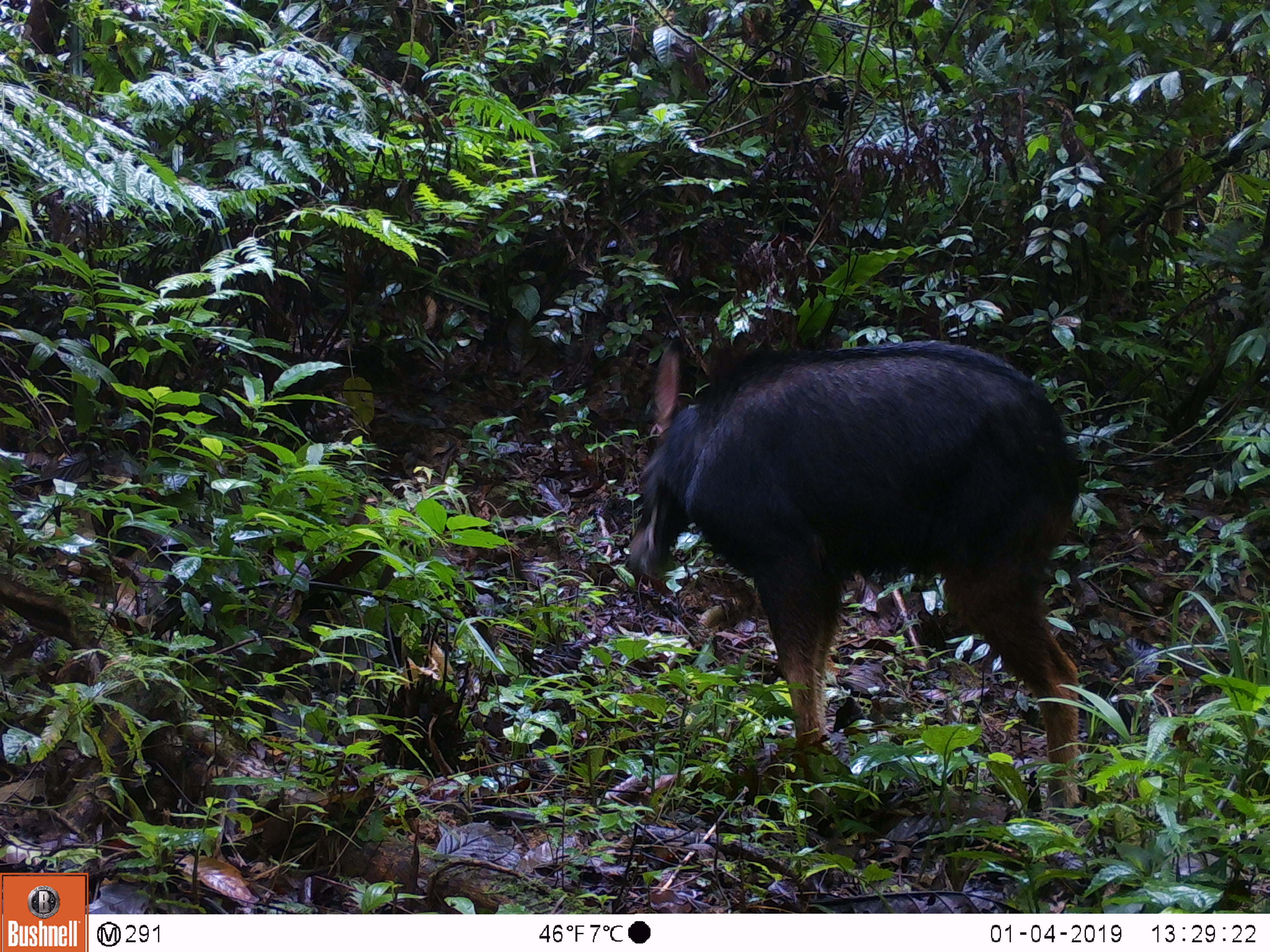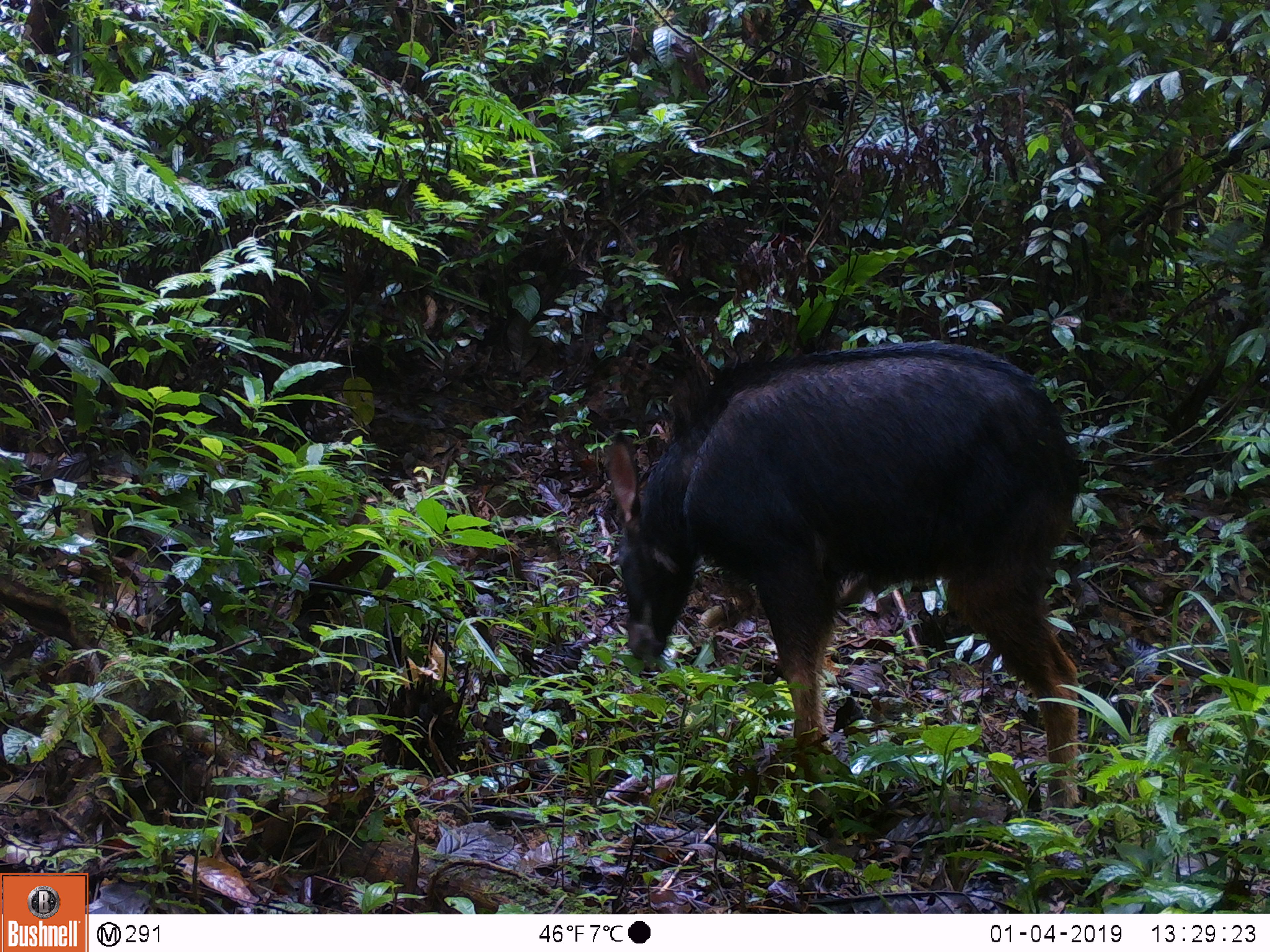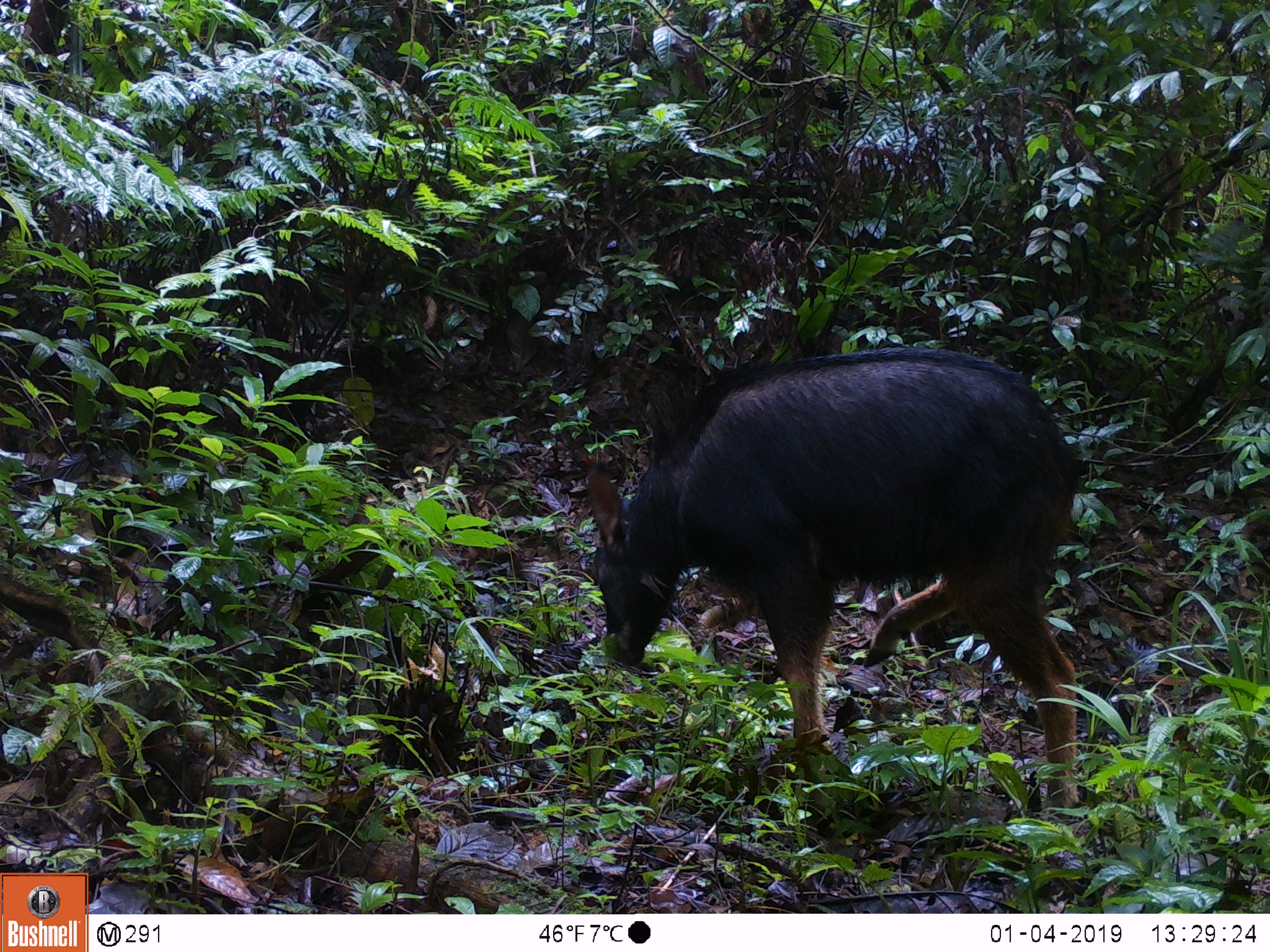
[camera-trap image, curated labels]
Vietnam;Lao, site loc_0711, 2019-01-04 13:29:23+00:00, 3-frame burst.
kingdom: Animalia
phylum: Chordata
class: Mammalia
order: Artiodactyla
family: Bovidae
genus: Capricornis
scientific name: Capricornis sumatraensis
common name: chinese serow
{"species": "chinese serow (Capricornis sumatraensis)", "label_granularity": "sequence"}